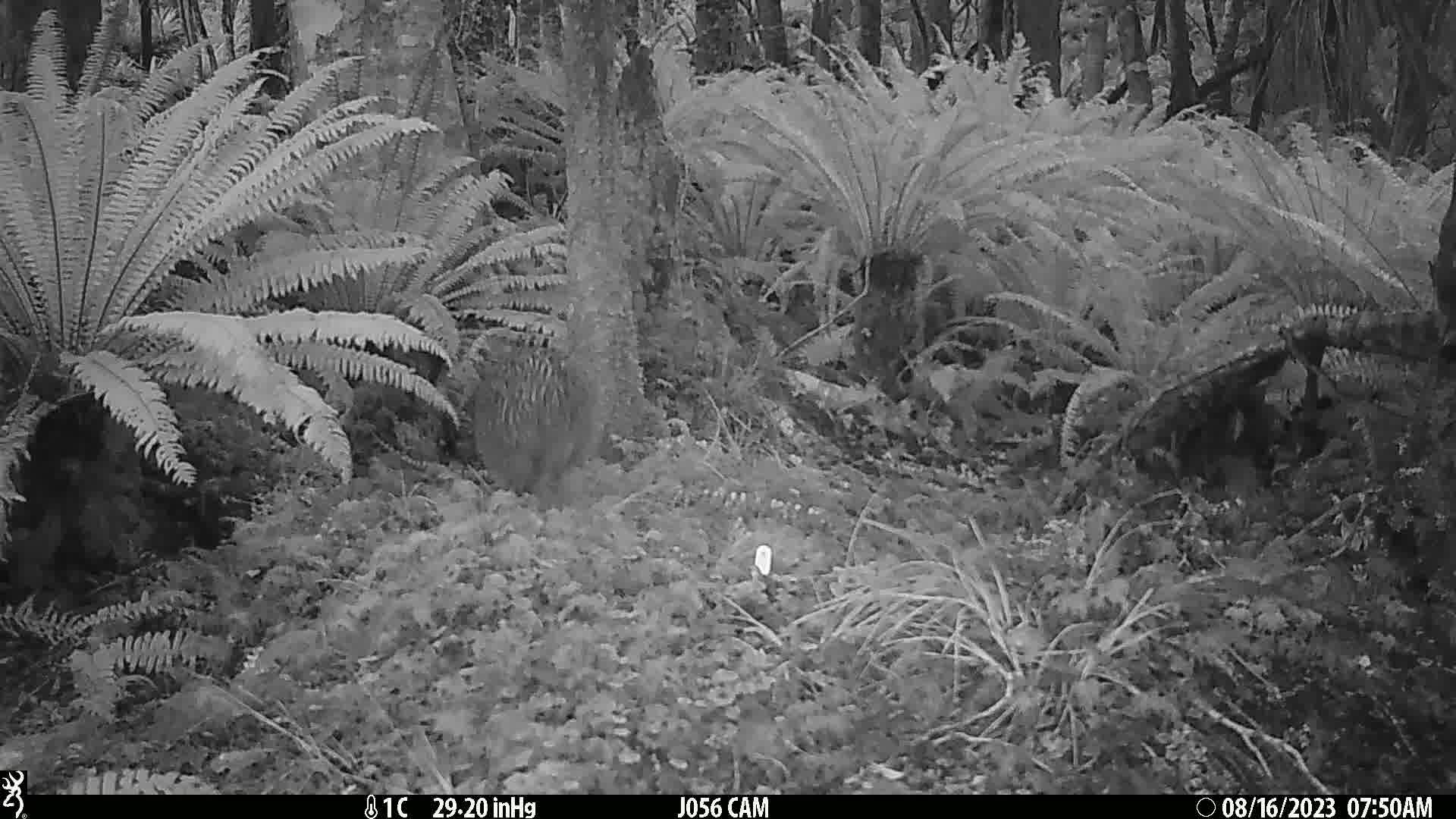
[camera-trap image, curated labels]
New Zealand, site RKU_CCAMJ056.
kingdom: Animalia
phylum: Chordata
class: Aves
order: Apterygiformes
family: Apterygidae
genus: Apteryx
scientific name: Apteryx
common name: kiwi